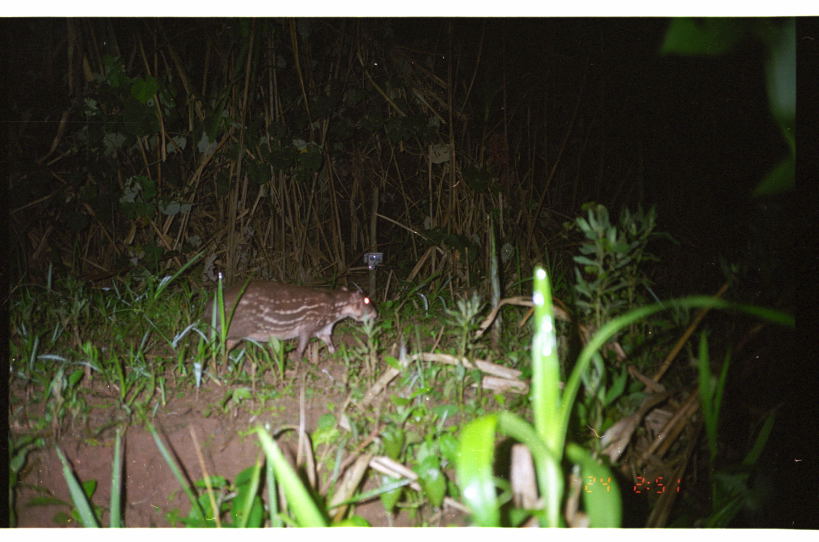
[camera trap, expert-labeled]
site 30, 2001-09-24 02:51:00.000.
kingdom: Animalia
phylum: Chordata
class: Mammalia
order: Rodentia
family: Cuniculidae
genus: Cuniculus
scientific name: Cuniculus paca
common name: spotted paca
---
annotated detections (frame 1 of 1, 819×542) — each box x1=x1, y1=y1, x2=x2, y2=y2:
cuniculus paca: x1=201, y1=278, x2=378, y2=369